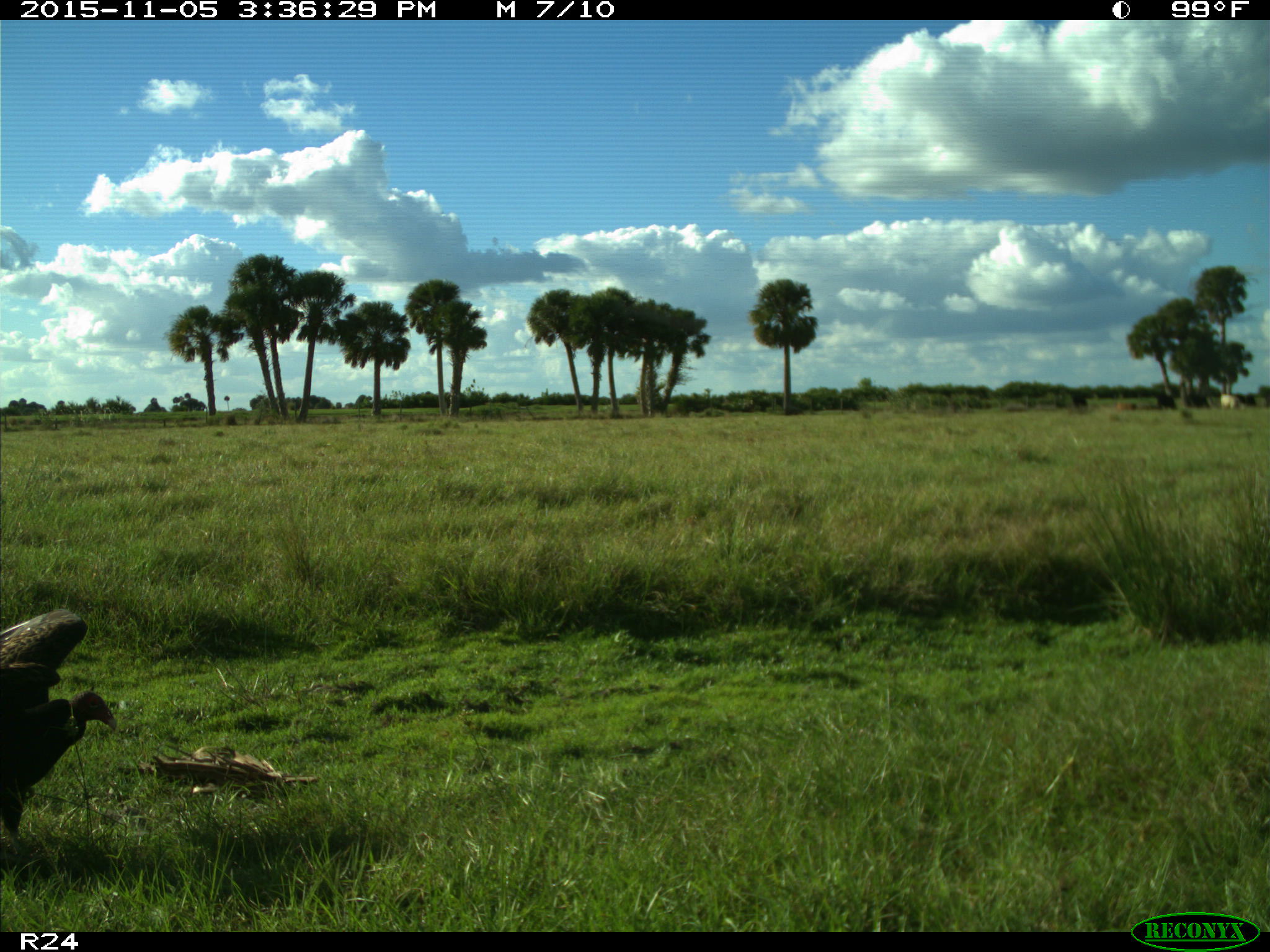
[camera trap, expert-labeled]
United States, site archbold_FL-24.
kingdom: Animalia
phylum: Chordata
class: Aves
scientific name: Aves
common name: birds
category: unidentified bird